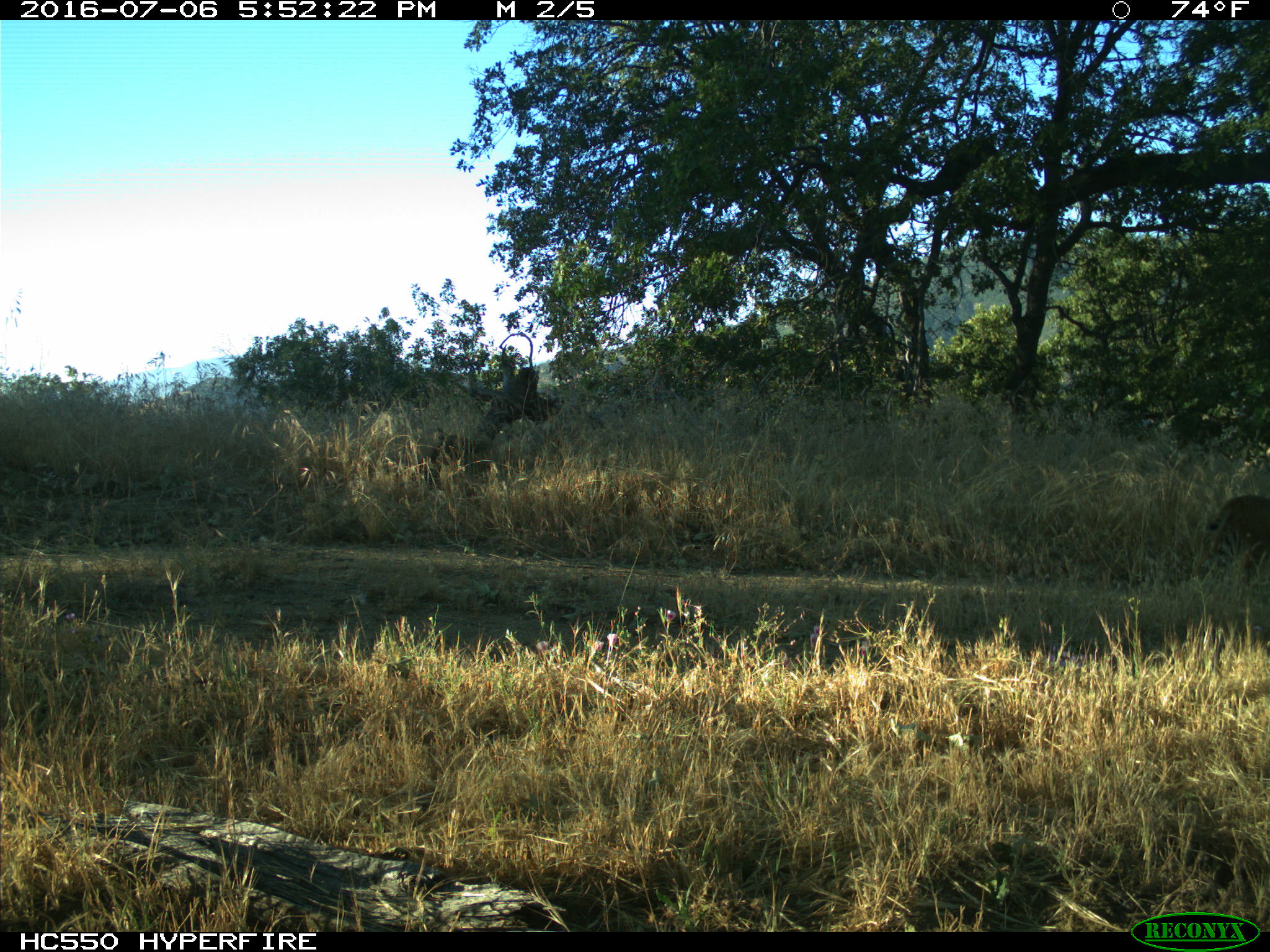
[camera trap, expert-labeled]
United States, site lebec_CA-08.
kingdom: Animalia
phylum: Chordata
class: Mammalia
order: Carnivora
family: Felidae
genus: Lynx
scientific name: Lynx rufus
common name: bobcat